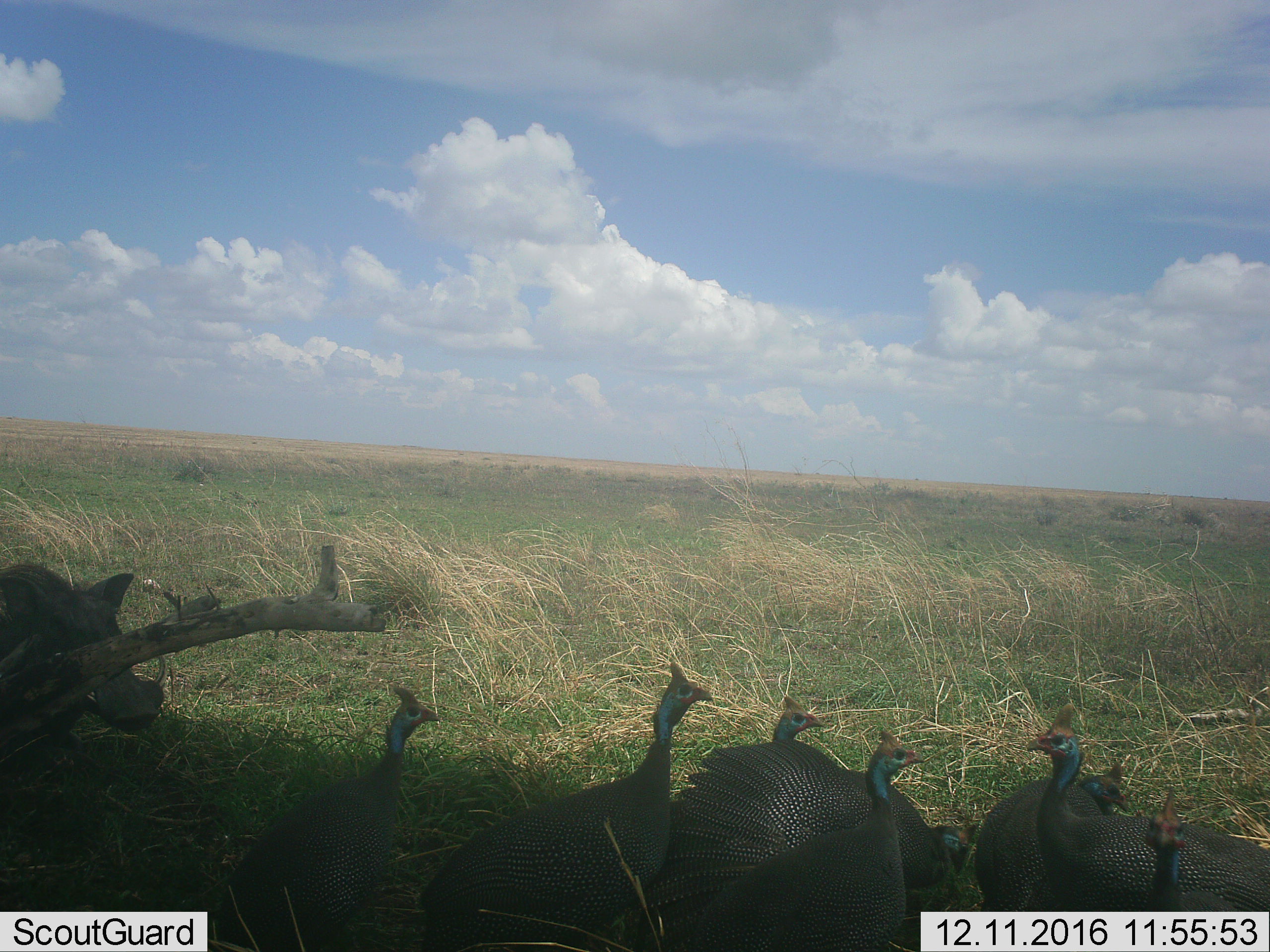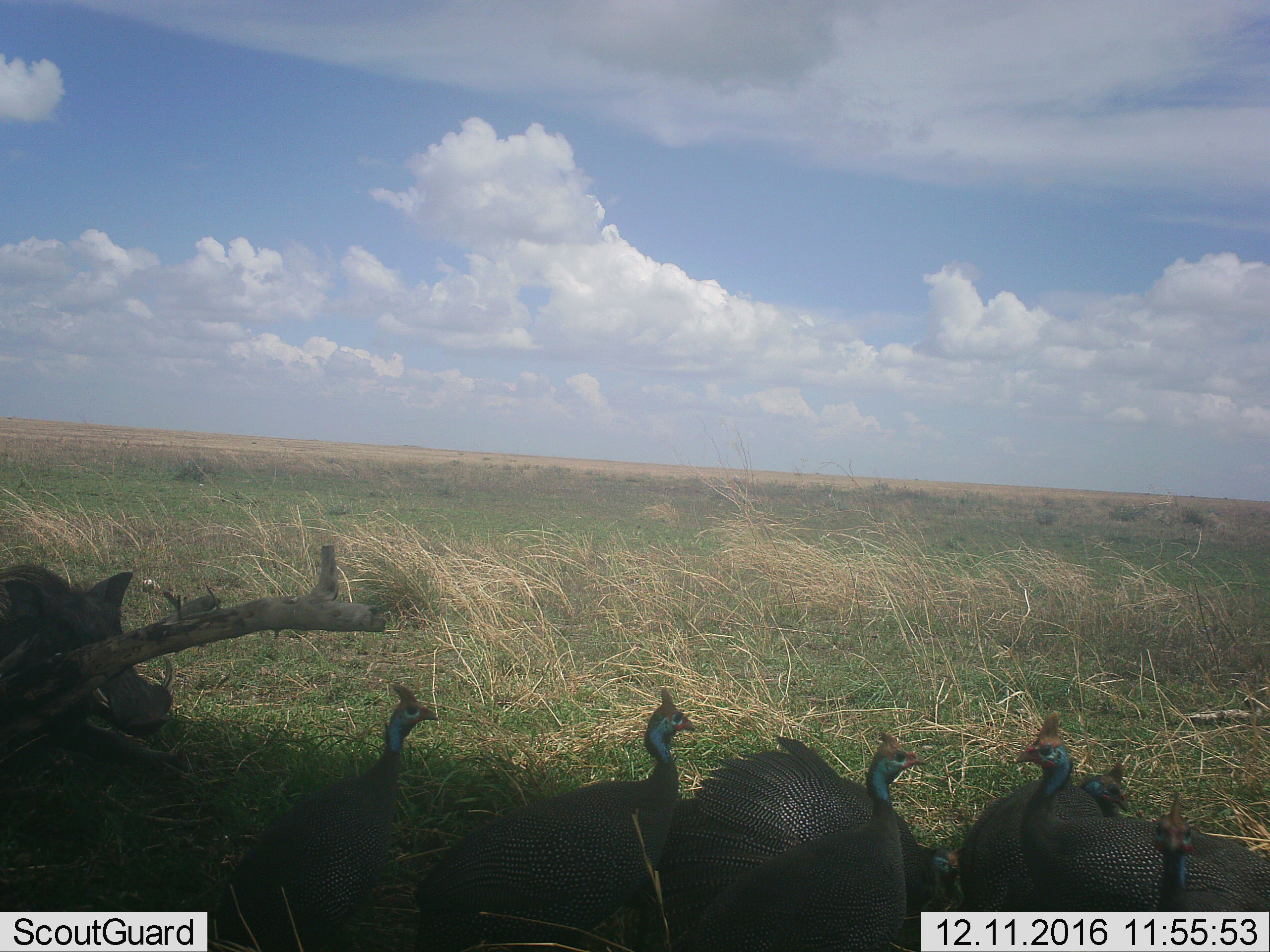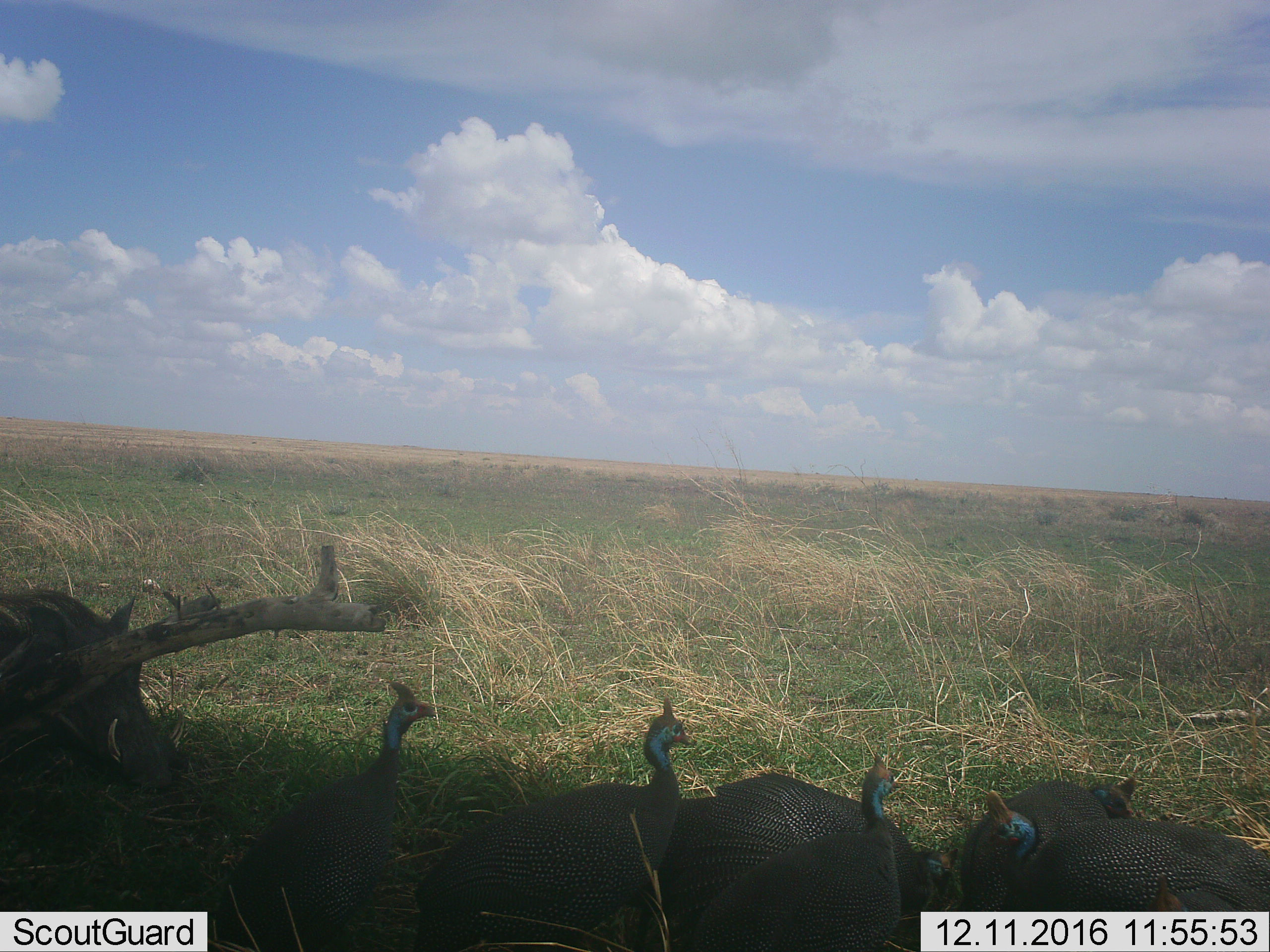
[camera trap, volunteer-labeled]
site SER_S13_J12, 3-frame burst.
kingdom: Animalia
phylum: Chordata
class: Aves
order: Galliformes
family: Numididae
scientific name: Numididae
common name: guineafowl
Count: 8.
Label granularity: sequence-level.